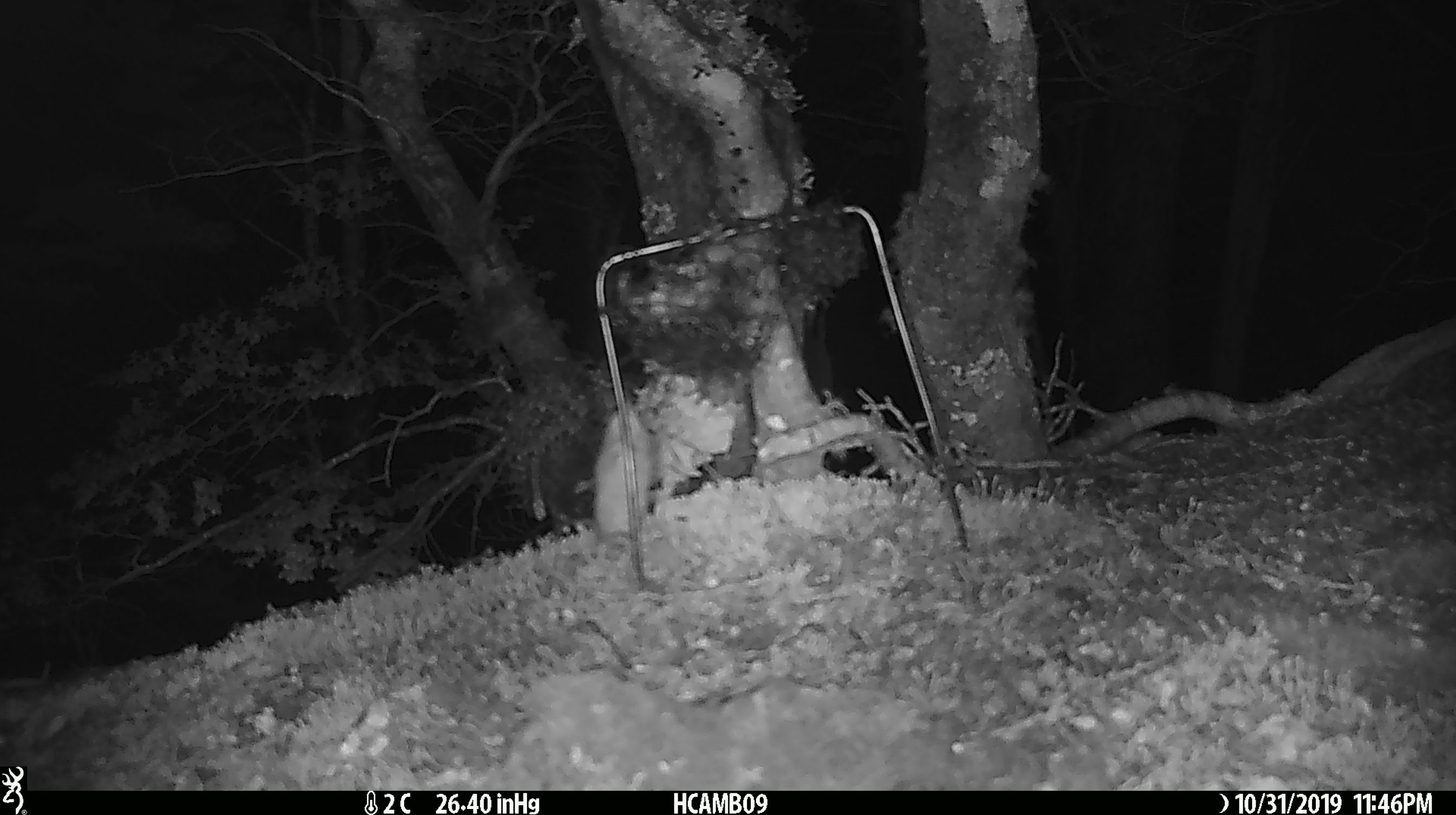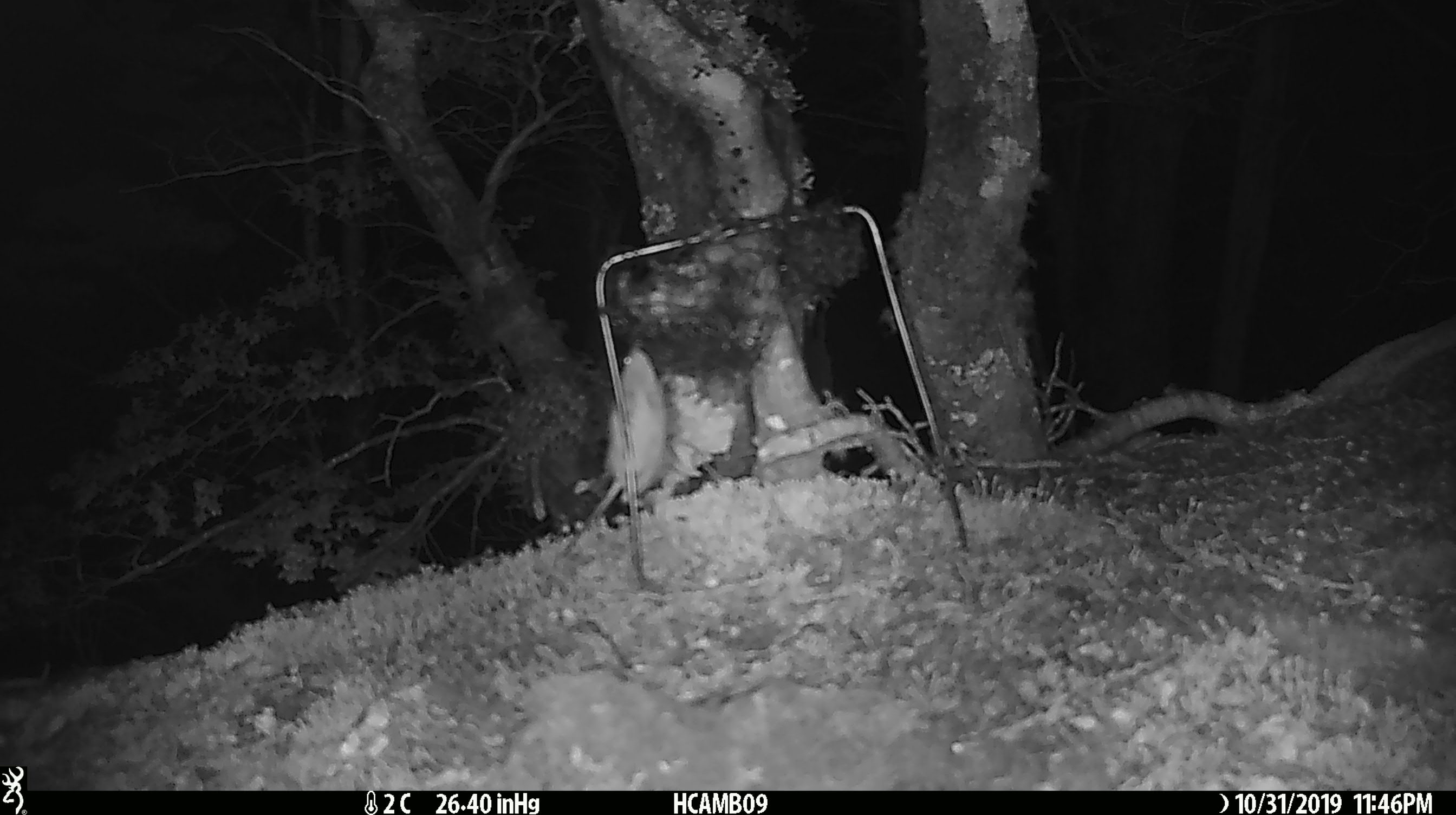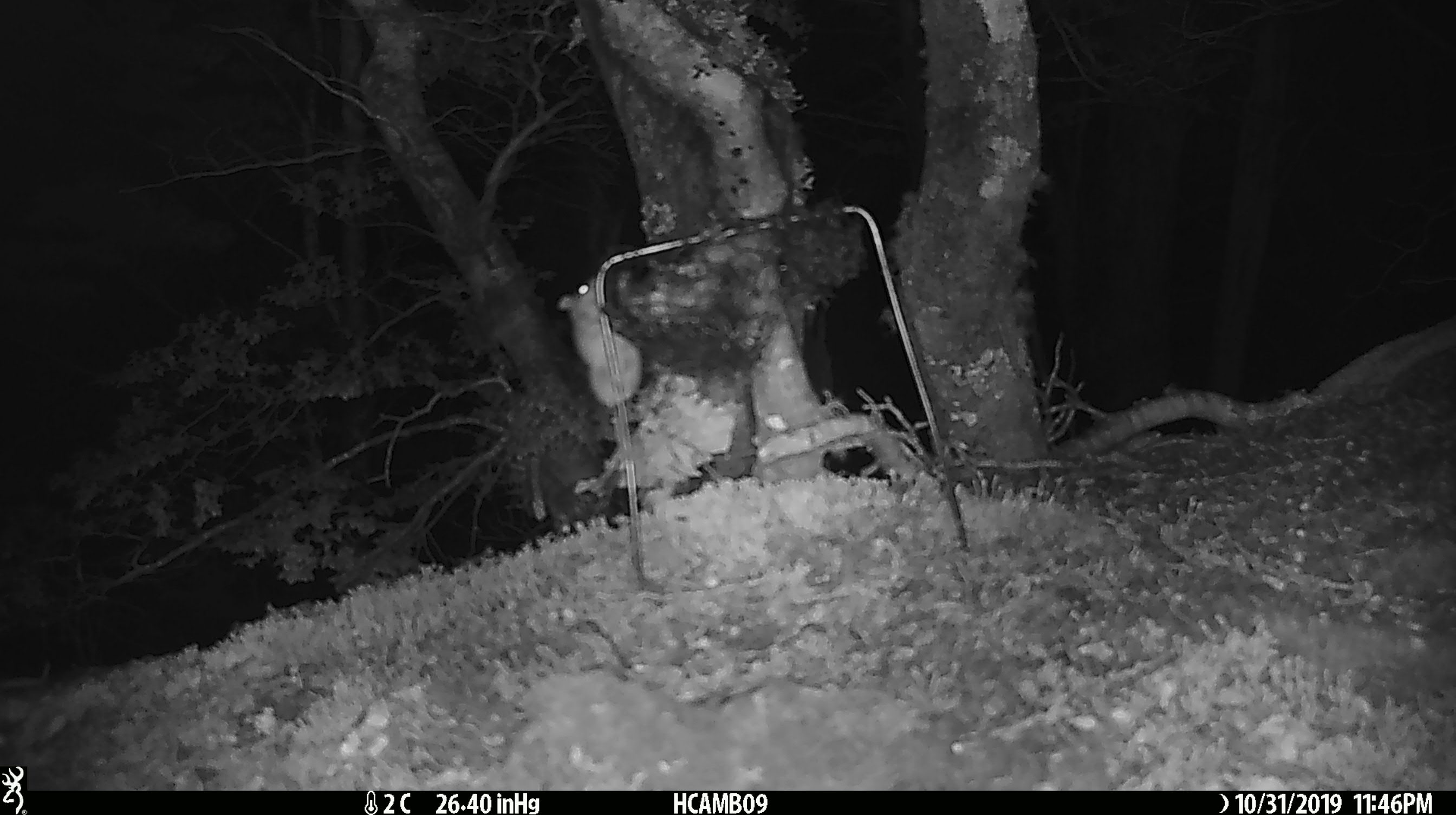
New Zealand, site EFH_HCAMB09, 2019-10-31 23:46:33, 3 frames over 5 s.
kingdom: Animalia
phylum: Chordata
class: Mammalia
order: Rodentia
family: Muridae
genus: Mus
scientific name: Mus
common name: mouse